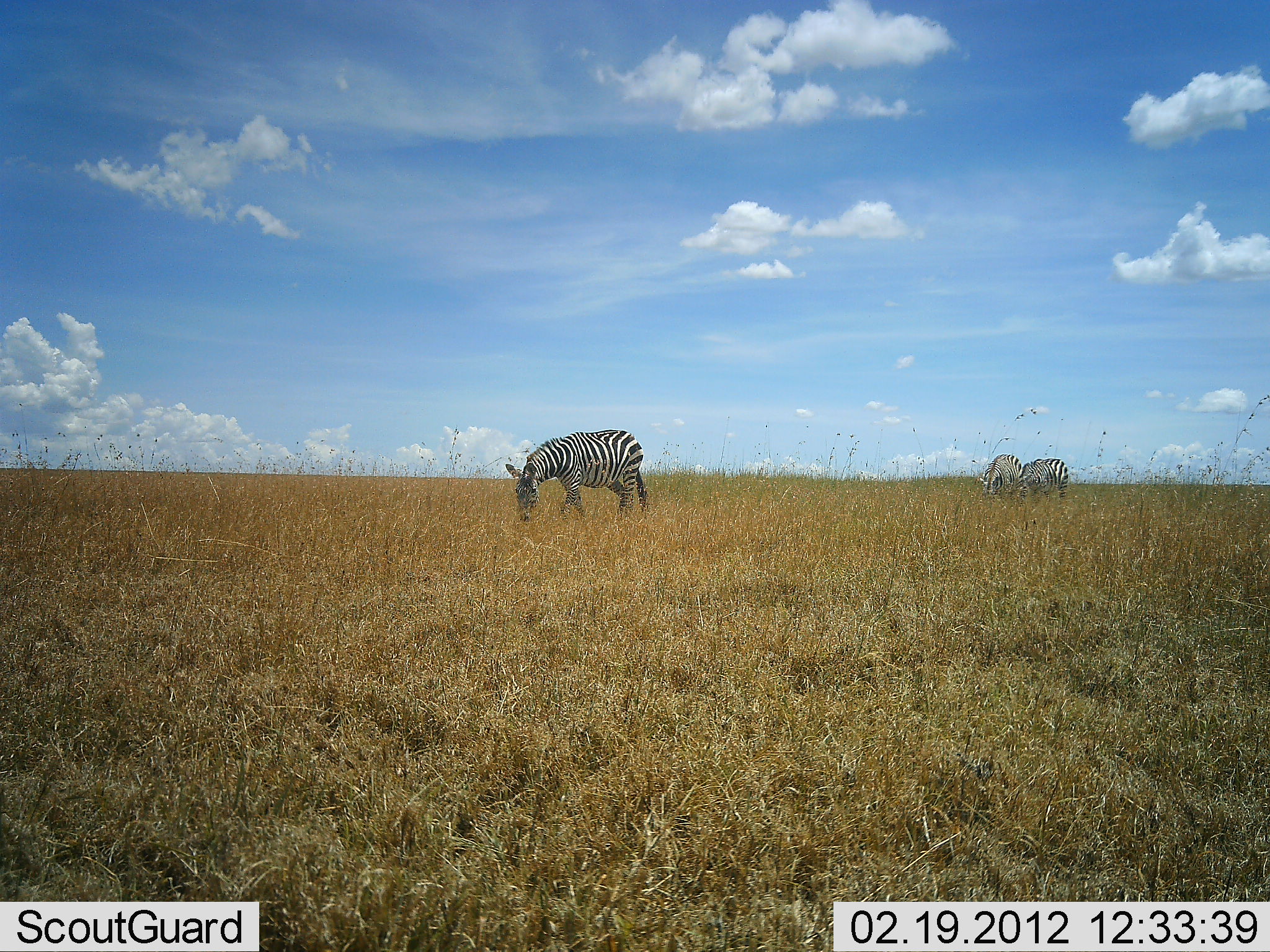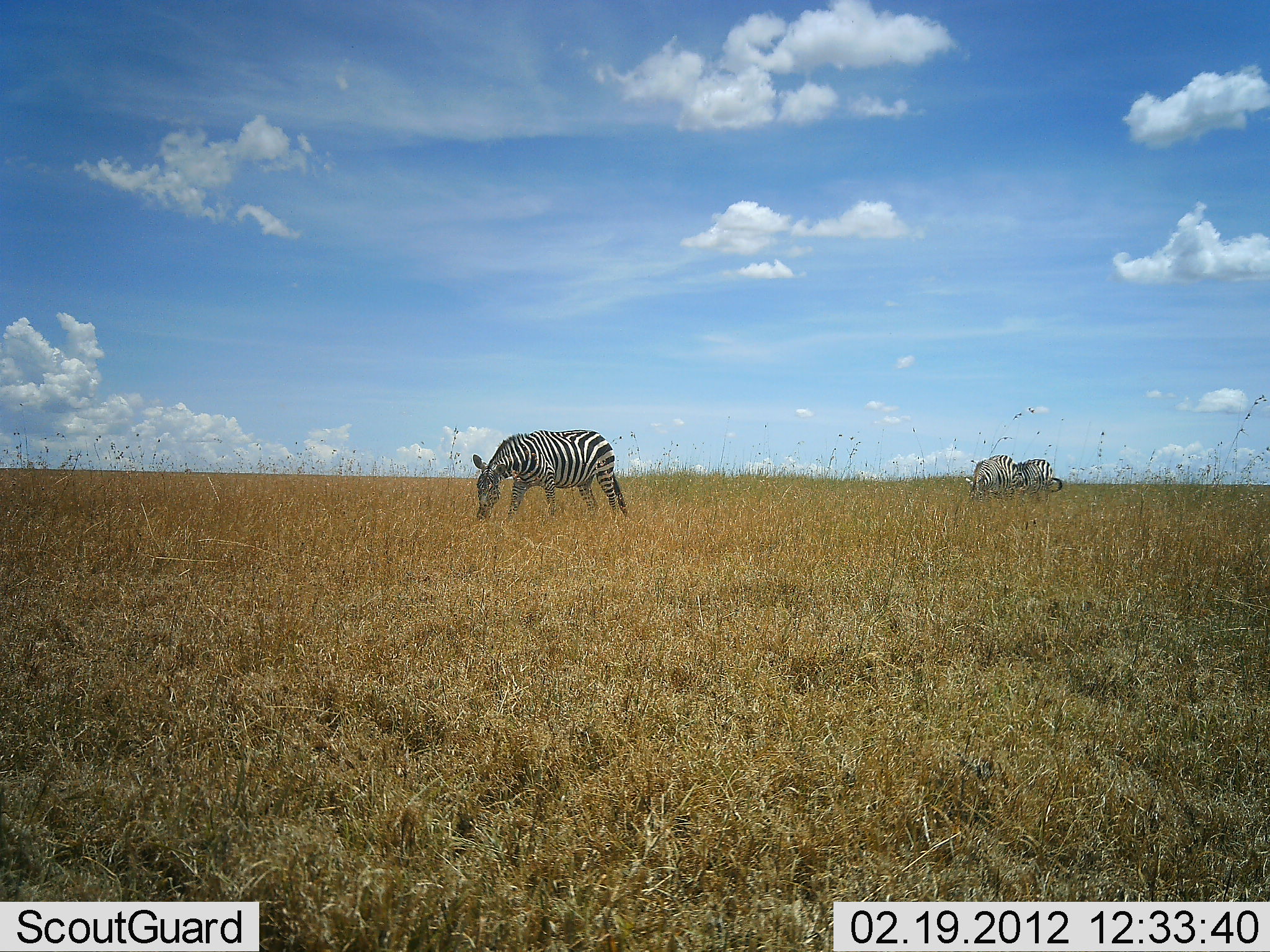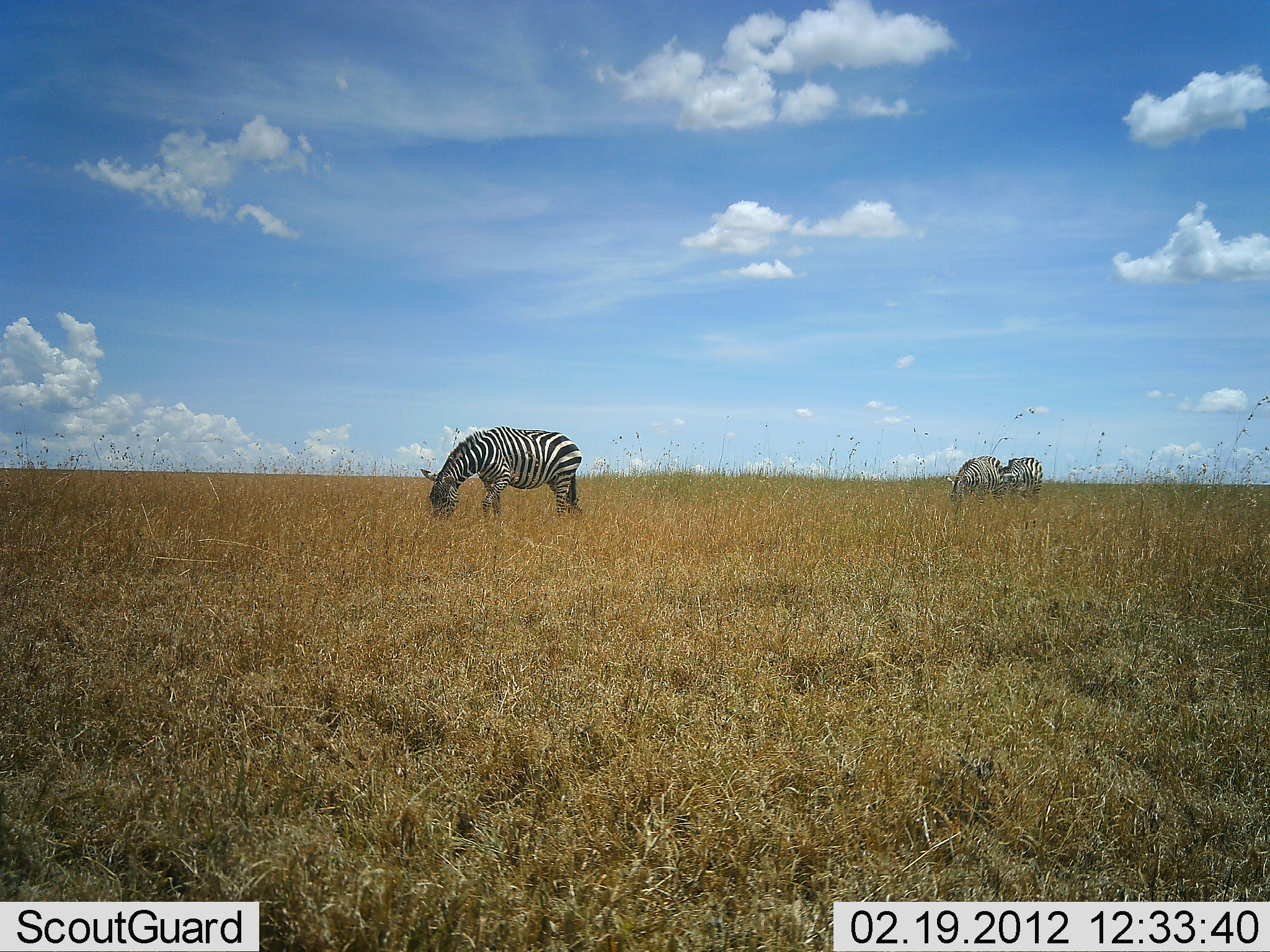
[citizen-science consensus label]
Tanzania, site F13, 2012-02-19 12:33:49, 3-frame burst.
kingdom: Animalia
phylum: Chordata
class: Mammalia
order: Perissodactyla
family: Equidae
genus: Equus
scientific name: Equus quagga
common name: plains zebra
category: zebra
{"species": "zebra (plains zebra) (Equus quagga)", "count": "3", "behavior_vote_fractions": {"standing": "29%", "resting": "0%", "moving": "64%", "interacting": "0%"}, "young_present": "0%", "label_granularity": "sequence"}